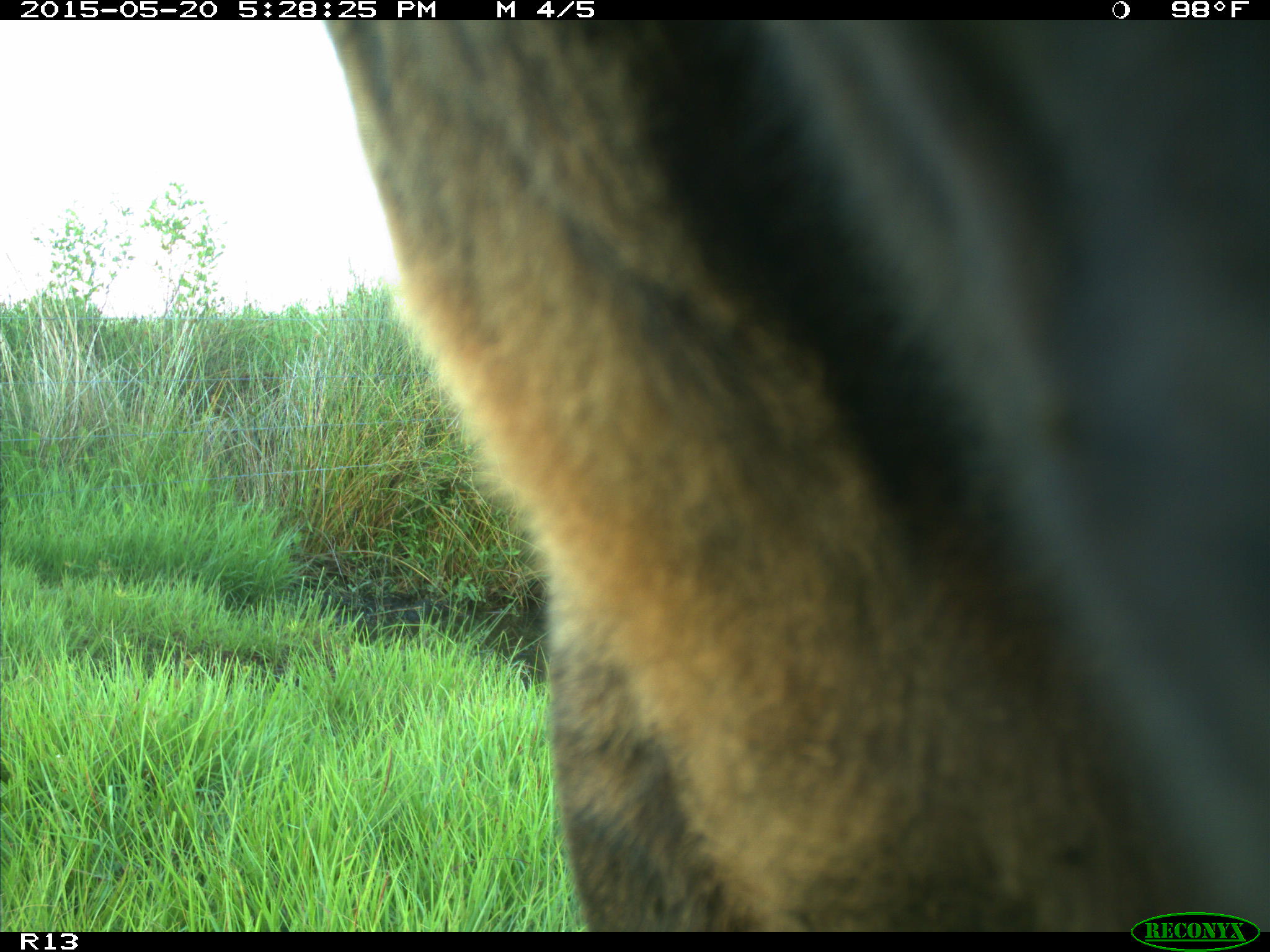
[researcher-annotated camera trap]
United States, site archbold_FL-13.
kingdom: Animalia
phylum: Chordata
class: Mammalia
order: Artiodactyla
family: Bovidae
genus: Bos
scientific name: Bos taurus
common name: domestic cow